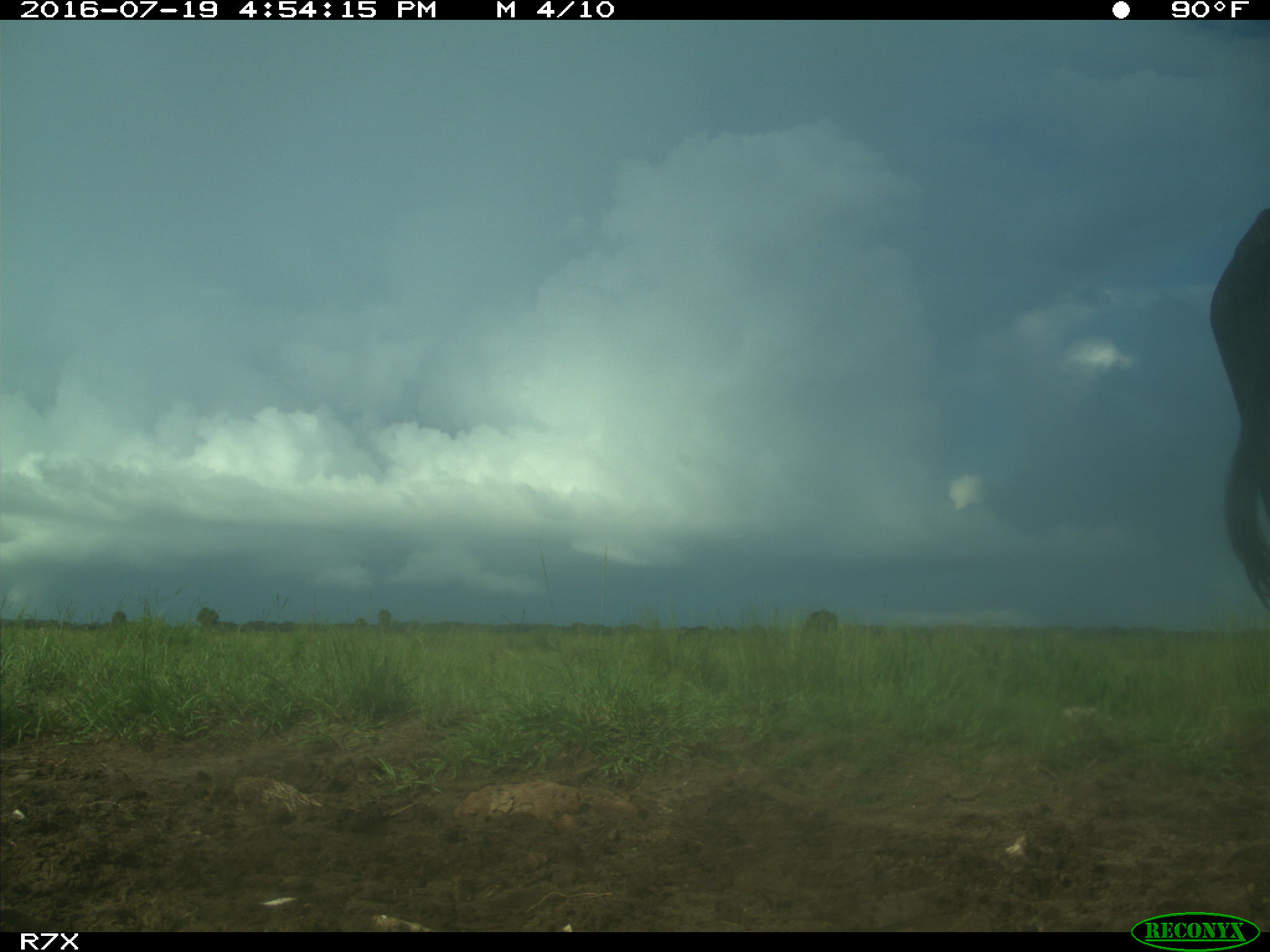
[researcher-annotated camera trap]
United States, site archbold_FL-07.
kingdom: Animalia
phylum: Chordata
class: Mammalia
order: Artiodactyla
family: Bovidae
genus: Bos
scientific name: Bos taurus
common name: domestic cow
Bos taurus (domestic cow).